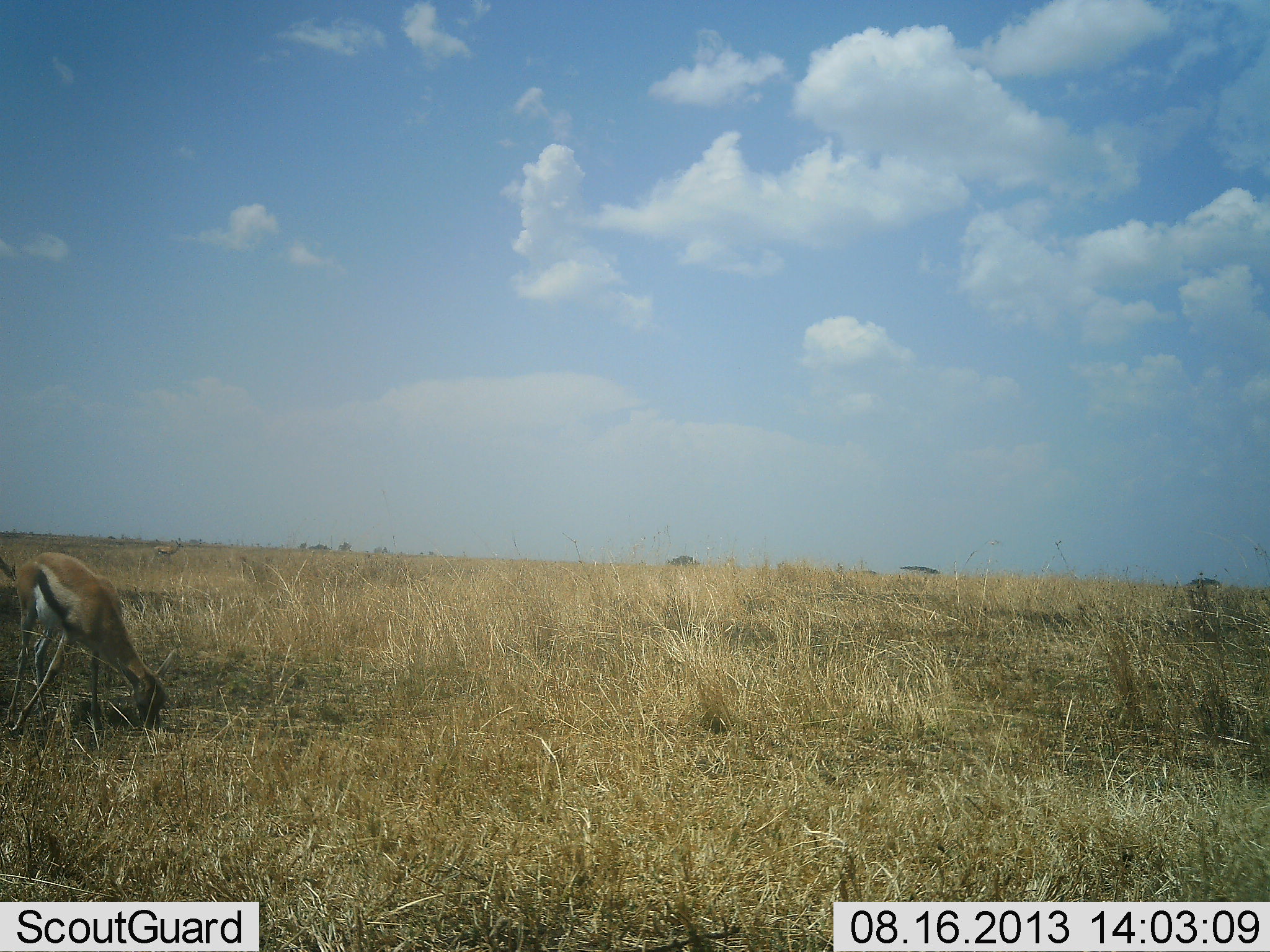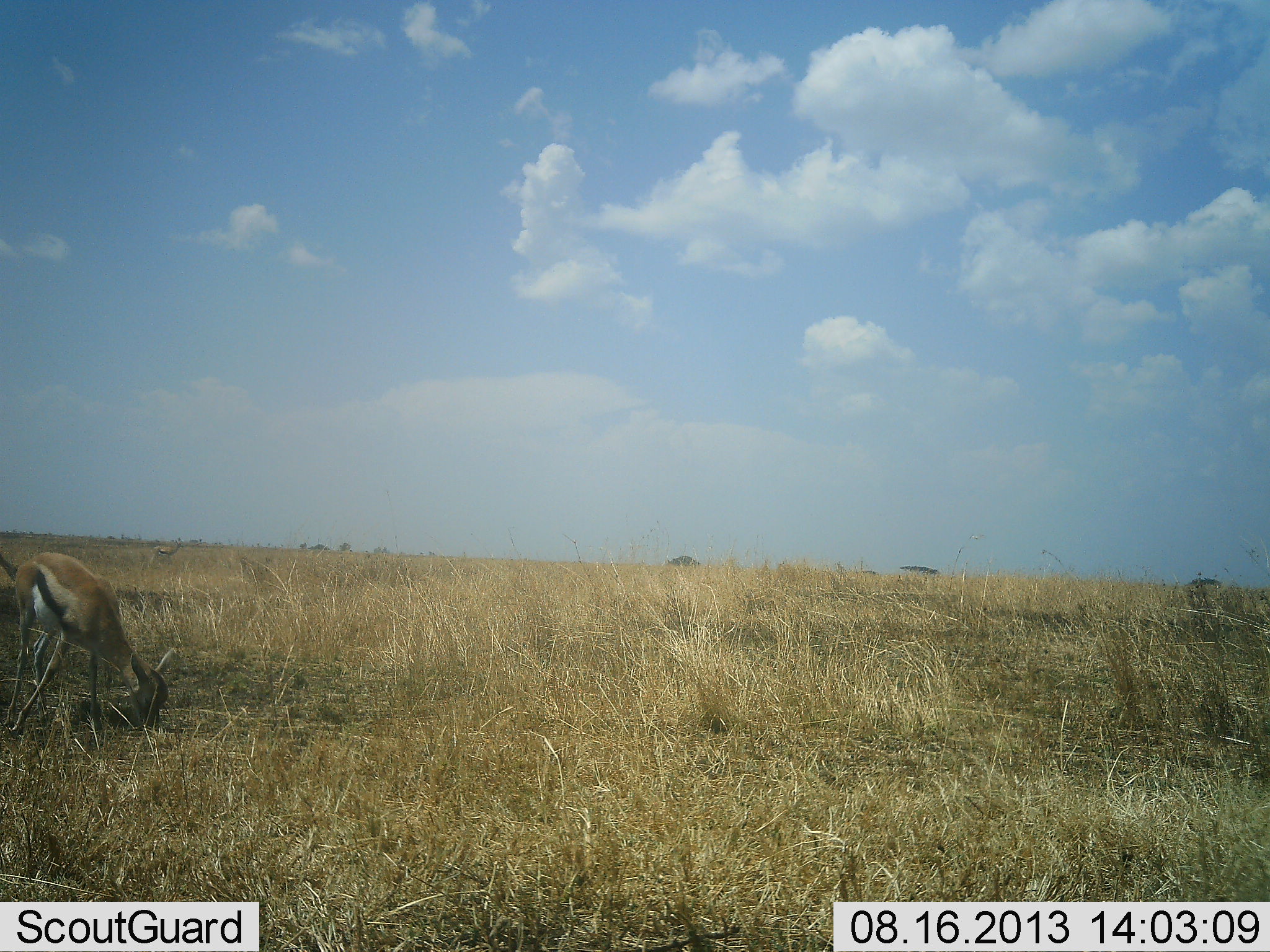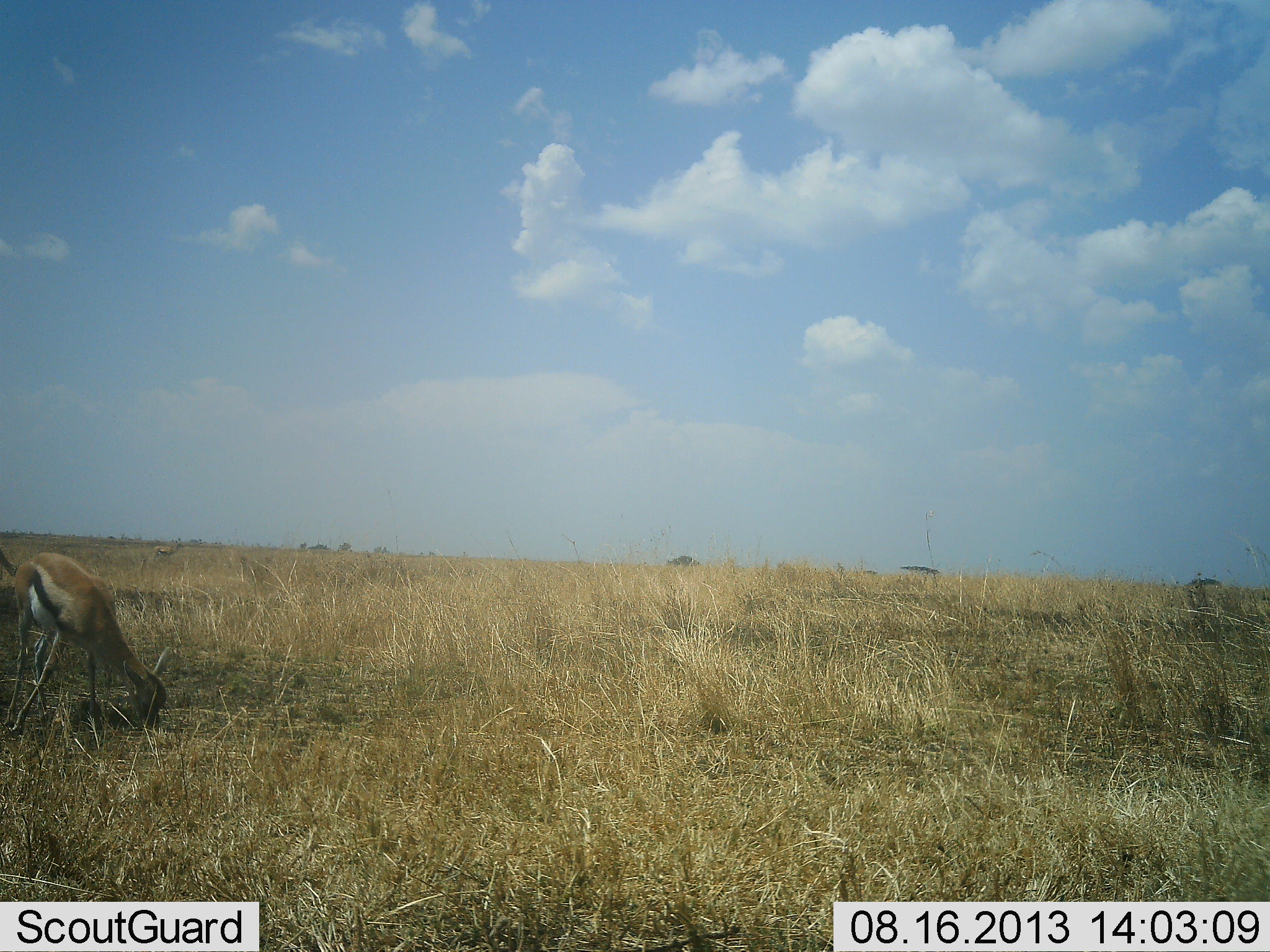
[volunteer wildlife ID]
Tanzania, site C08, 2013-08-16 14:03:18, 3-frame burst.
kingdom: Animalia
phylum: Chordata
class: Mammalia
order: Artiodactyla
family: Bovidae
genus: Eudorcas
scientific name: Eudorcas thomsonii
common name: thomson's gazelle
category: gazellethomsons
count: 1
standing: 20%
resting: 0%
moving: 10%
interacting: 0%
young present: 0%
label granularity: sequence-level